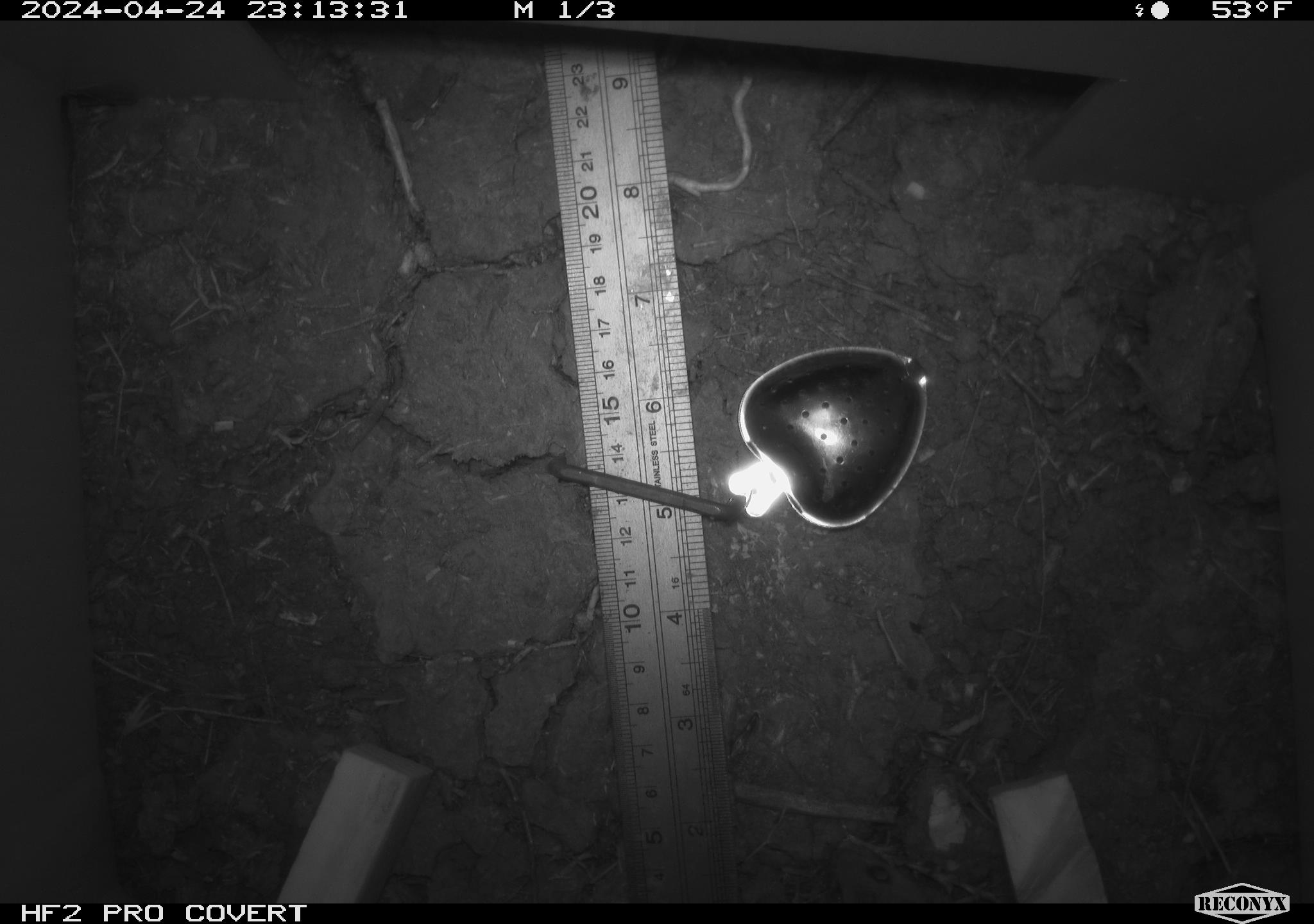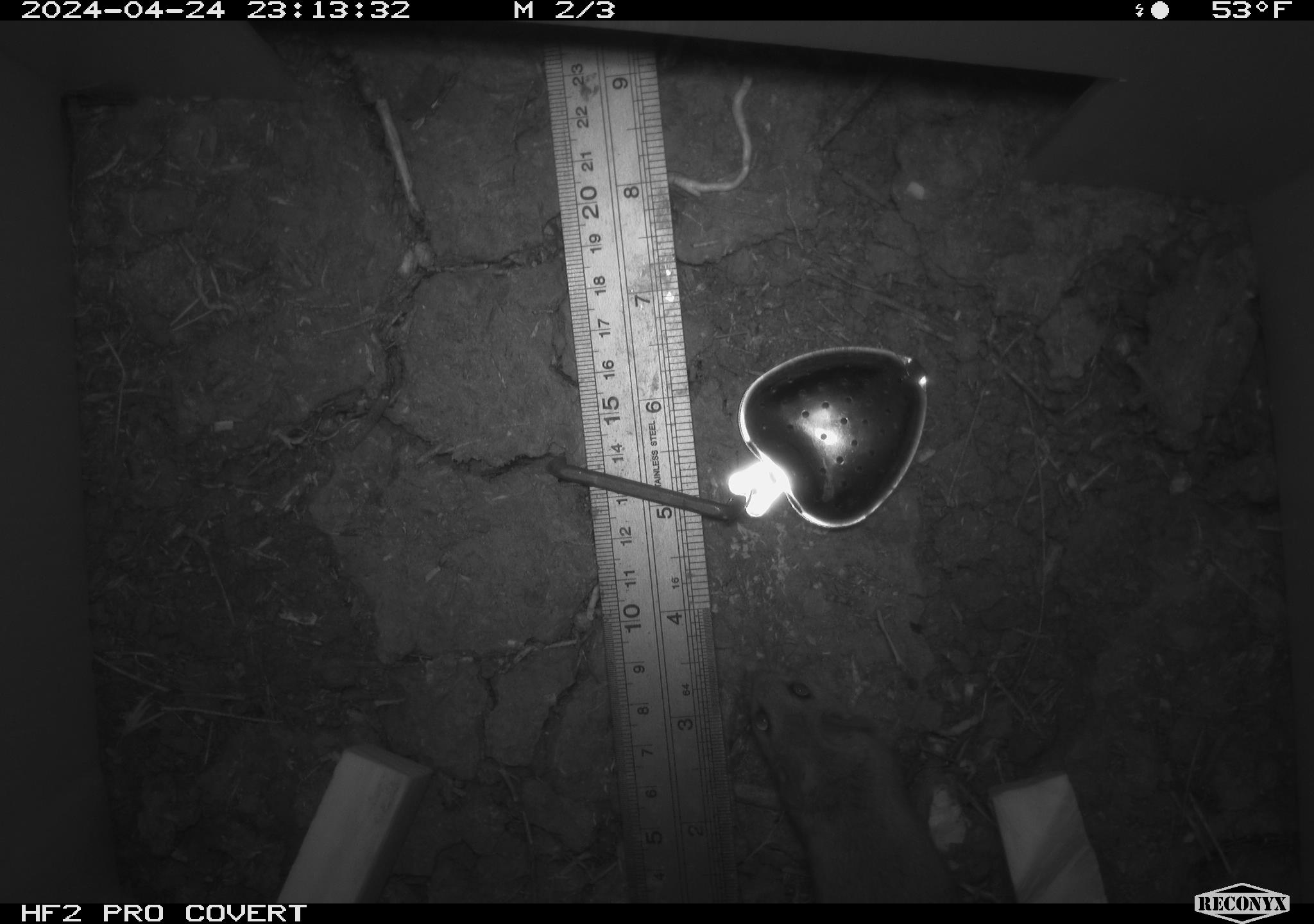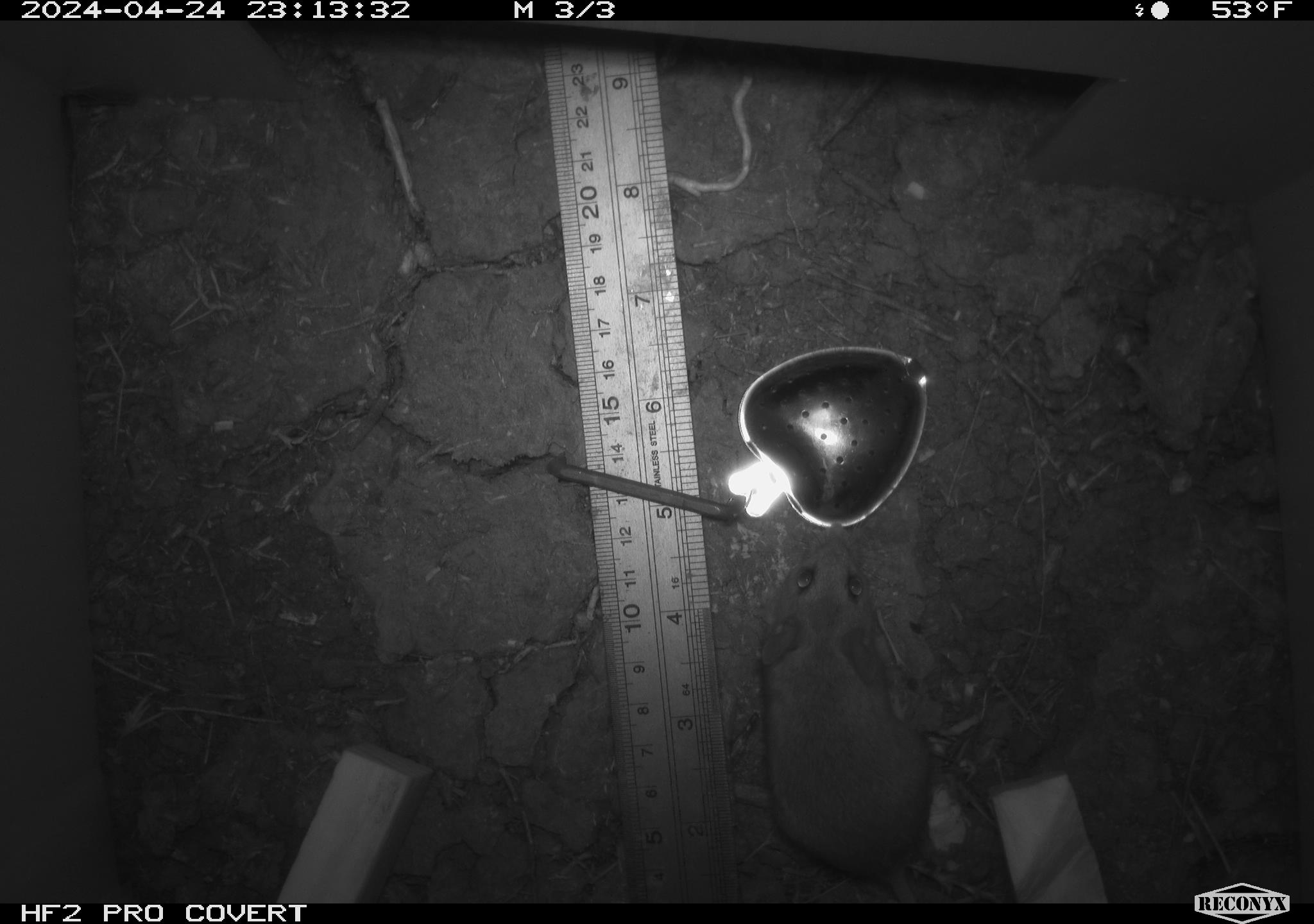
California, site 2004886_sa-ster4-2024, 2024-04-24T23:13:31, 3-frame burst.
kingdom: Animalia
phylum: Chordata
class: Mammalia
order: Rodentia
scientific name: Rodentia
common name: mouse species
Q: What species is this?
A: Mouse species (Rodentia).